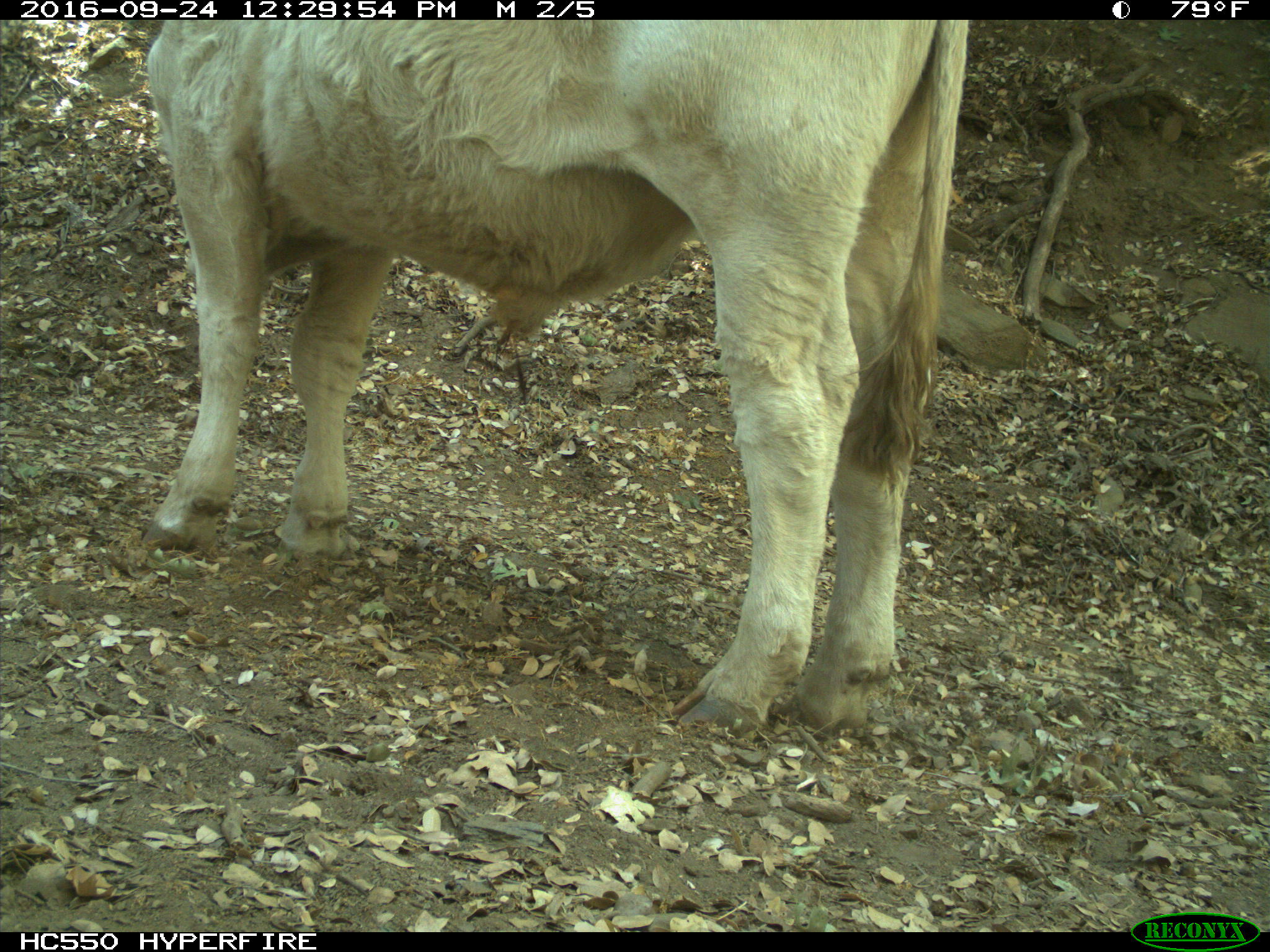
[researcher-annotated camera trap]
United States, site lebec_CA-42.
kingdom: Animalia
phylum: Chordata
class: Mammalia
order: Artiodactyla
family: Bovidae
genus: Bos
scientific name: Bos taurus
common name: domestic cow